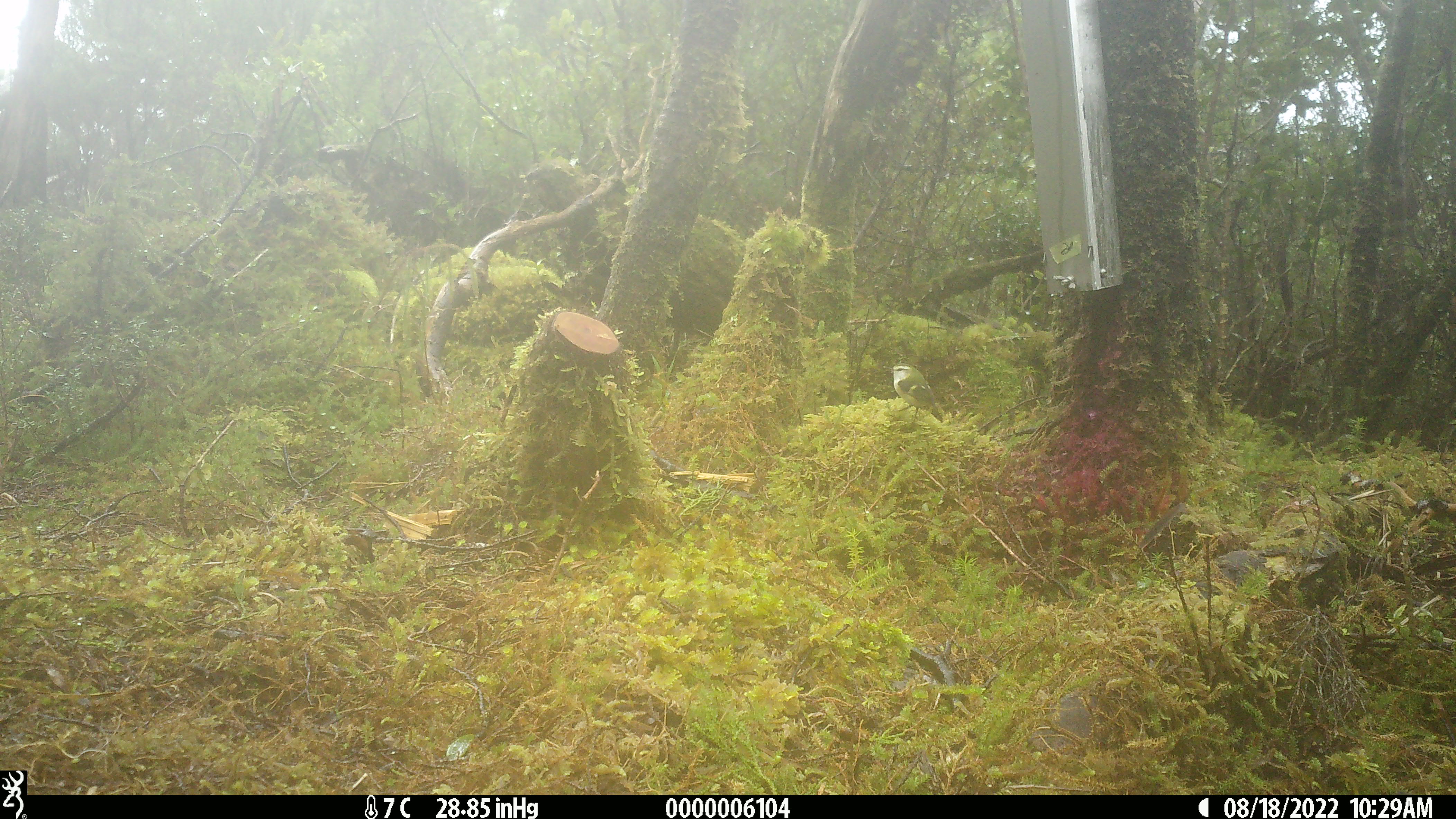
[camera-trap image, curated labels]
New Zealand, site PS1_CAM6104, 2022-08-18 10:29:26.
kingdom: Animalia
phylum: Chordata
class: Aves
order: Passeriformes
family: Acanthisittidae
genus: Acanthisitta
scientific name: Acanthisitta chloris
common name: rifleman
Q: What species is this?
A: Rifleman (Acanthisitta chloris).